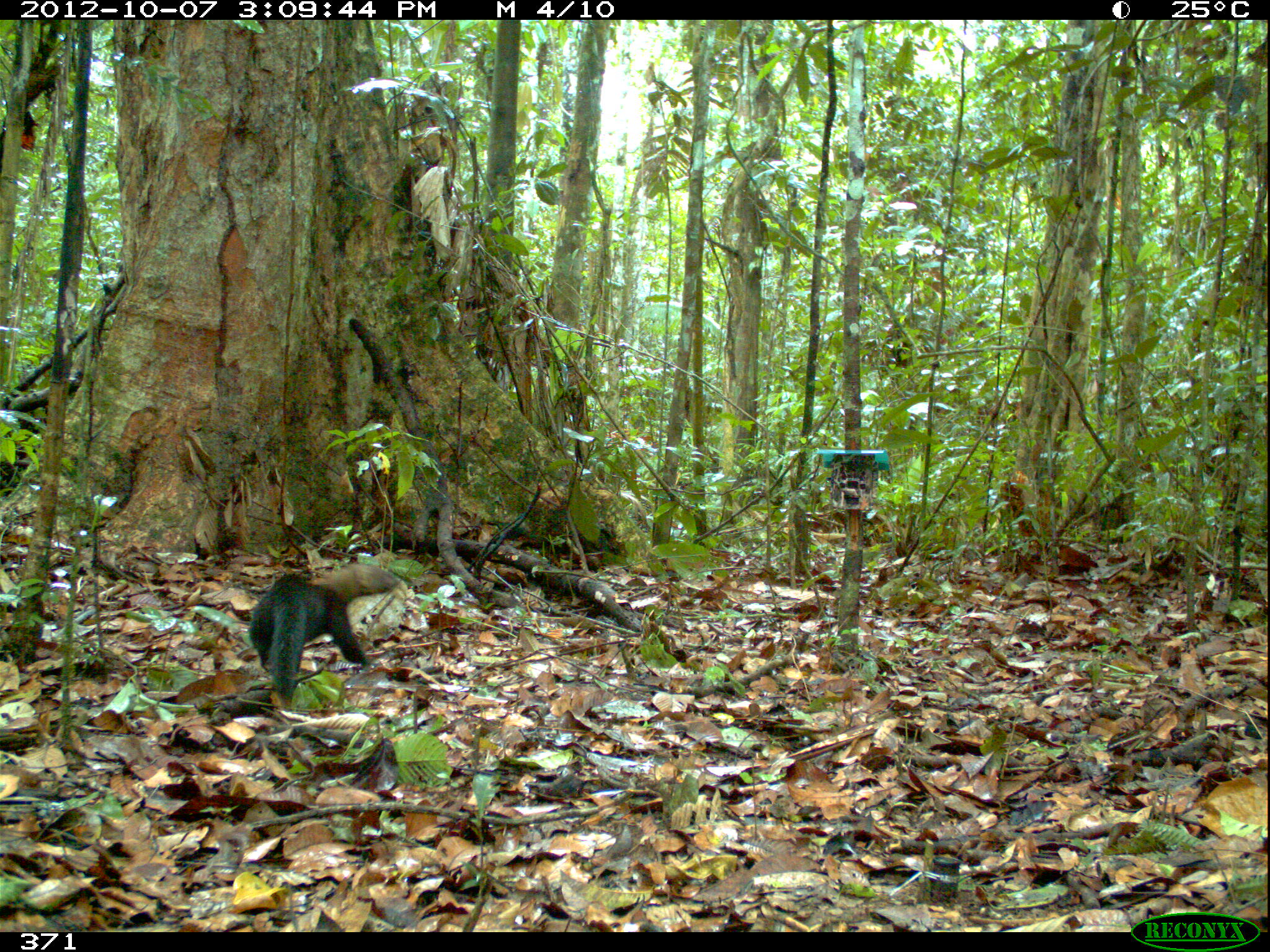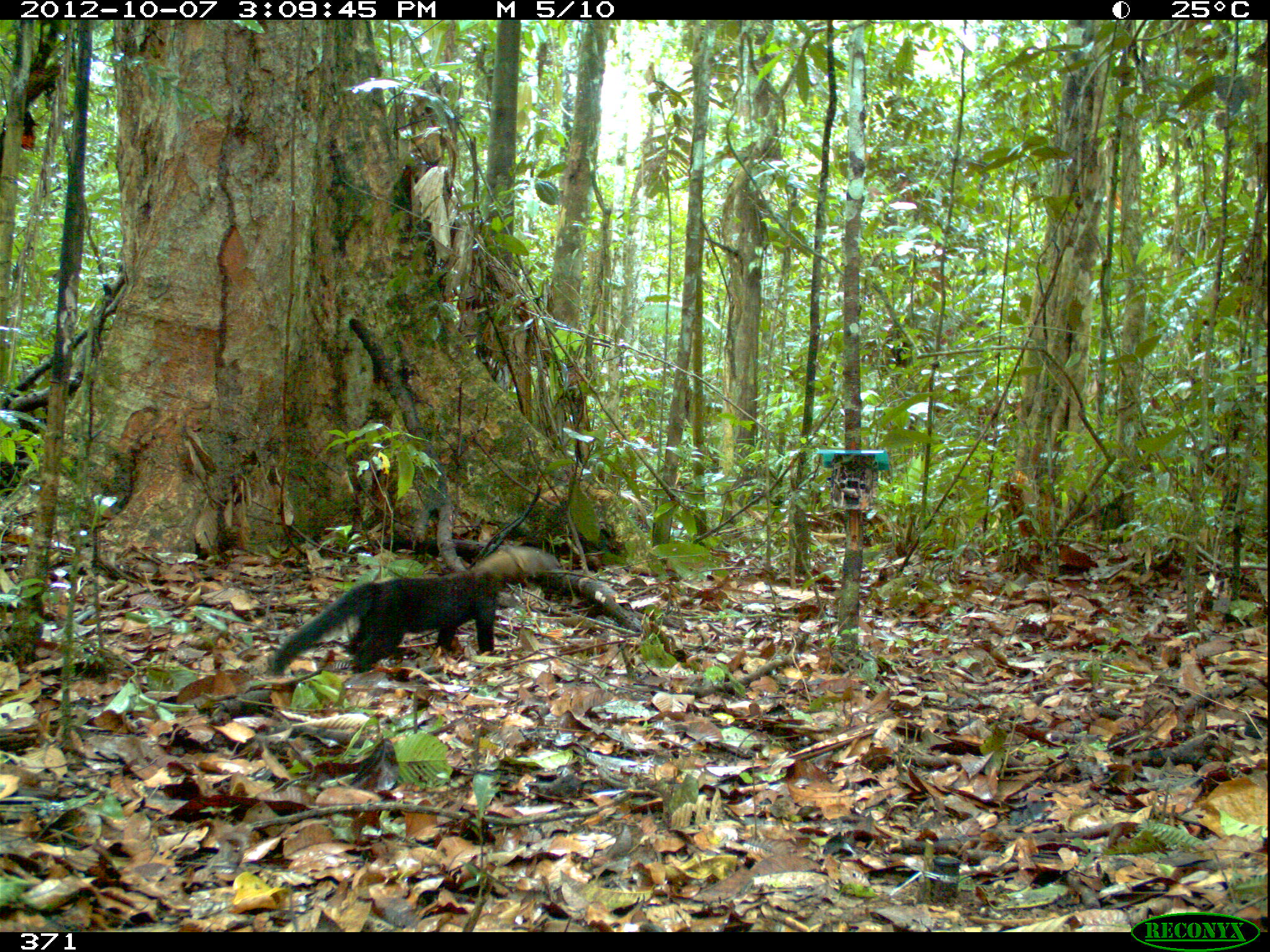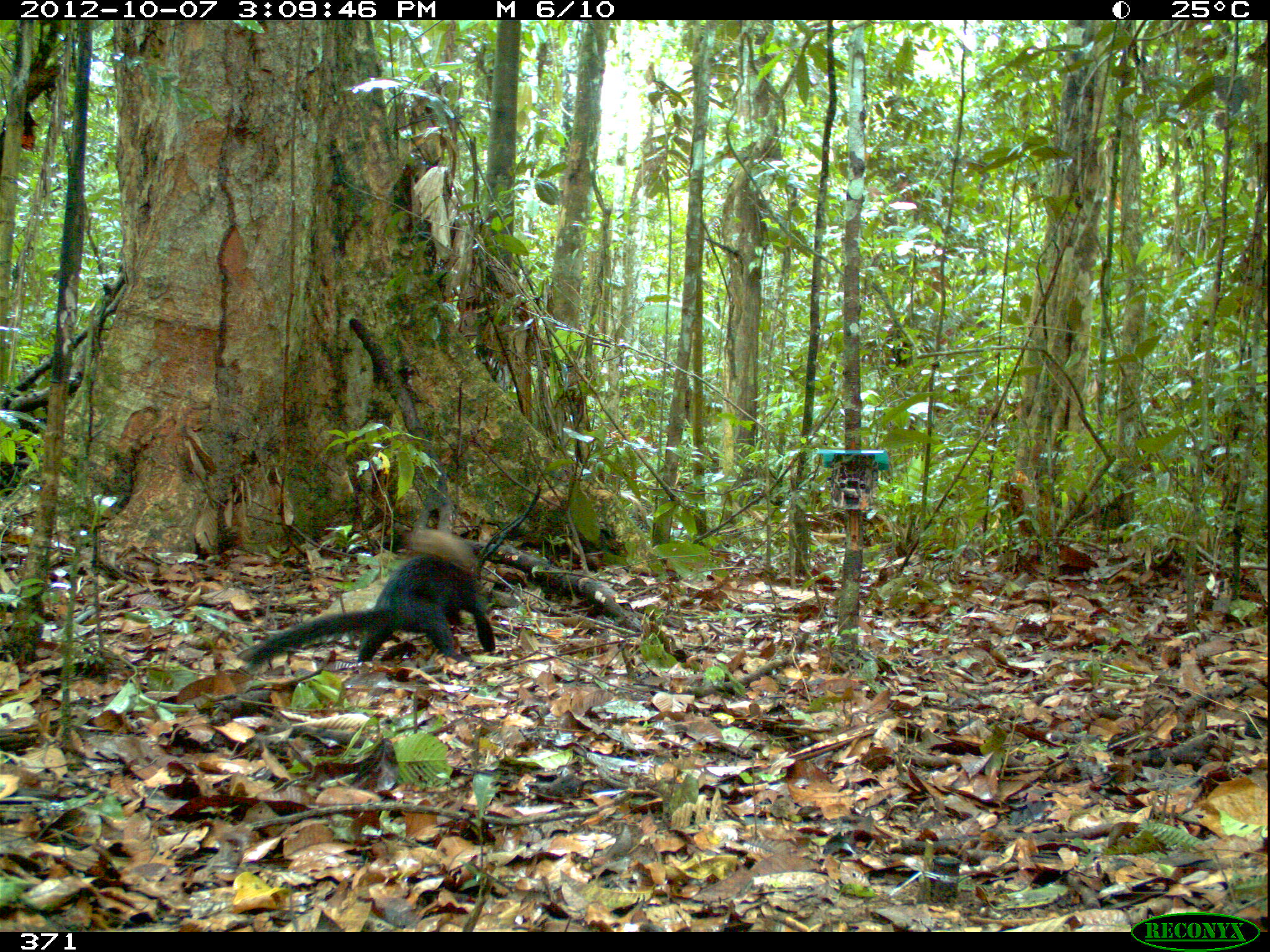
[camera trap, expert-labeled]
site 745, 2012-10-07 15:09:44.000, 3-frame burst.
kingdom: Animalia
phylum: Chordata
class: Mammalia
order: Carnivora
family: Mustelidae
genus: Eira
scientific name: Eira barbara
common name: tayra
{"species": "Eira barbara (tayra)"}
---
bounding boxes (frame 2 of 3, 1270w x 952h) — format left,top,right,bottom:
eira barbara: 266,546,523,681